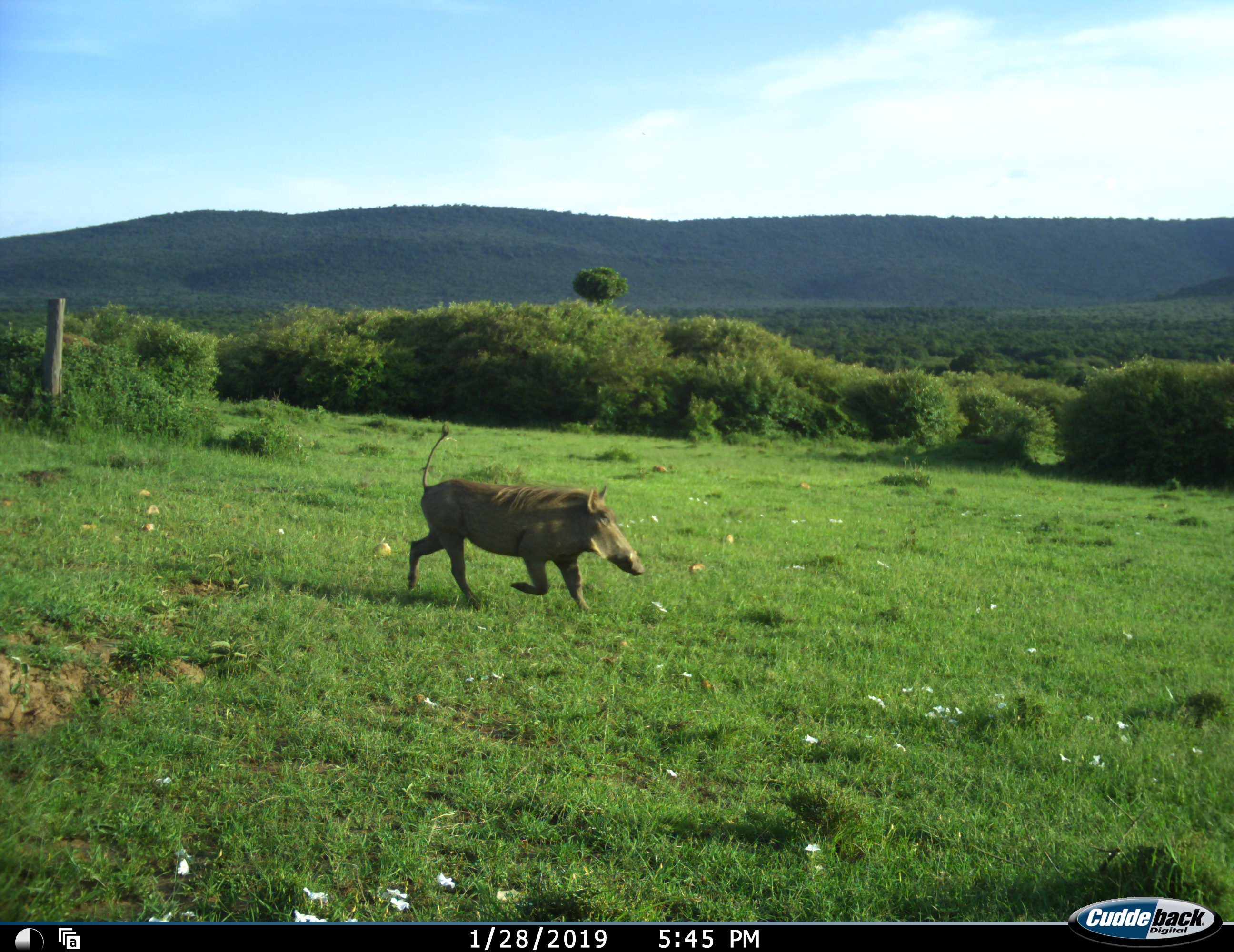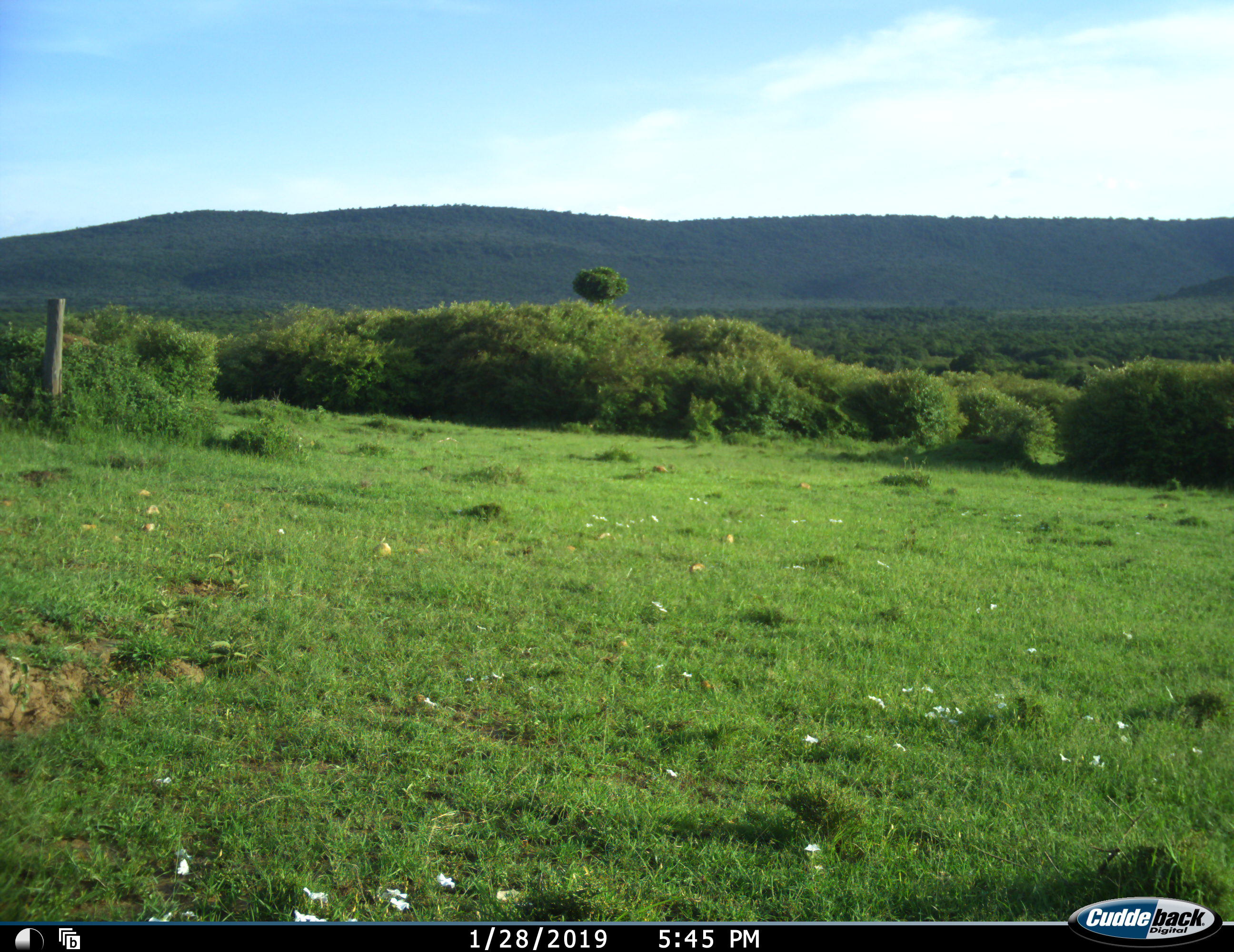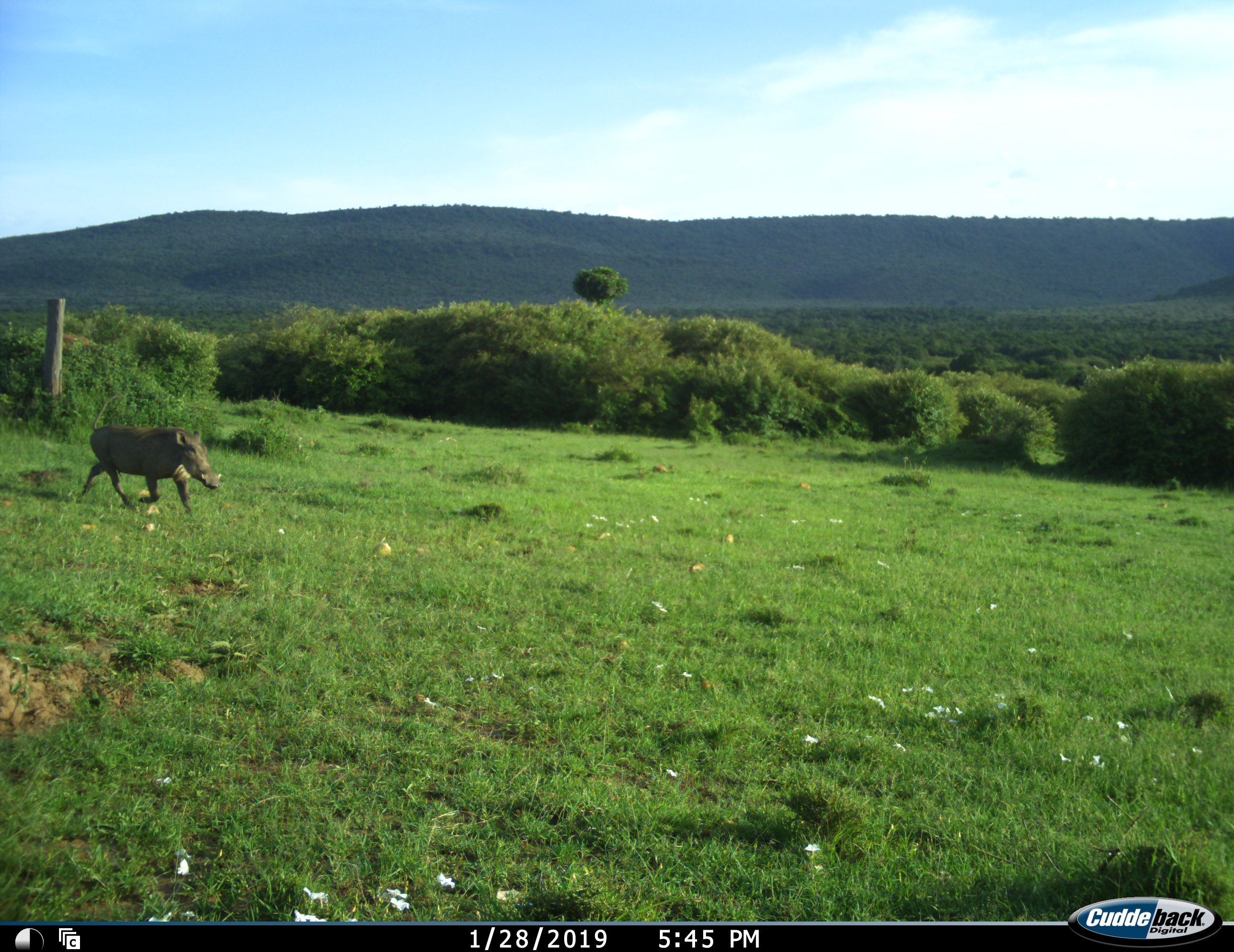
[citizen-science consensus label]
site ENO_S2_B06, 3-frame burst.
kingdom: Animalia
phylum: Chordata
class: Mammalia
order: Artiodactyla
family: Suidae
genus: Phacochoerus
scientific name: Phacochoerus africanus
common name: warthog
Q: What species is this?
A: Warthog (Phacochoerus africanus).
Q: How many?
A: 1.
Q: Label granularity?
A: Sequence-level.